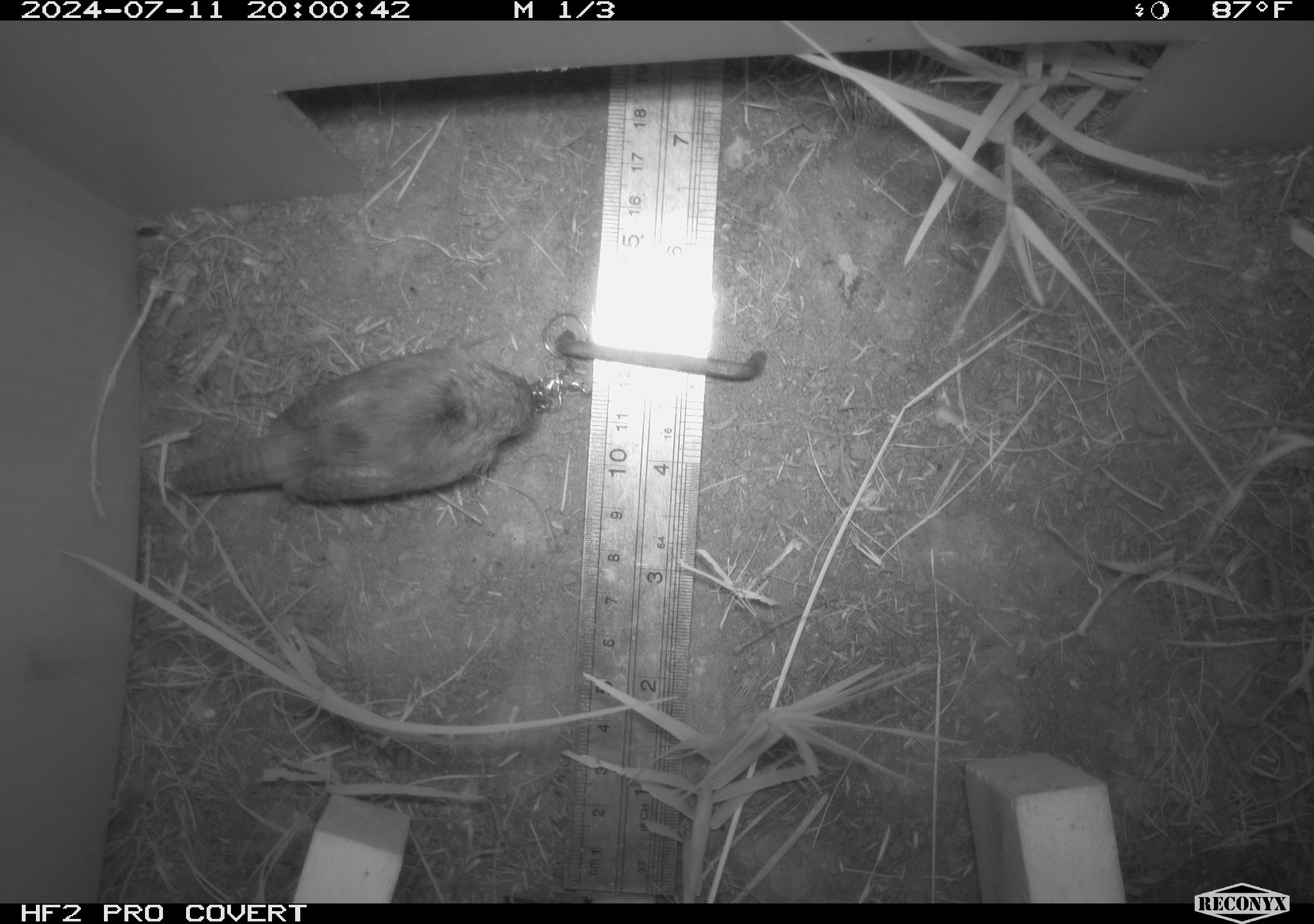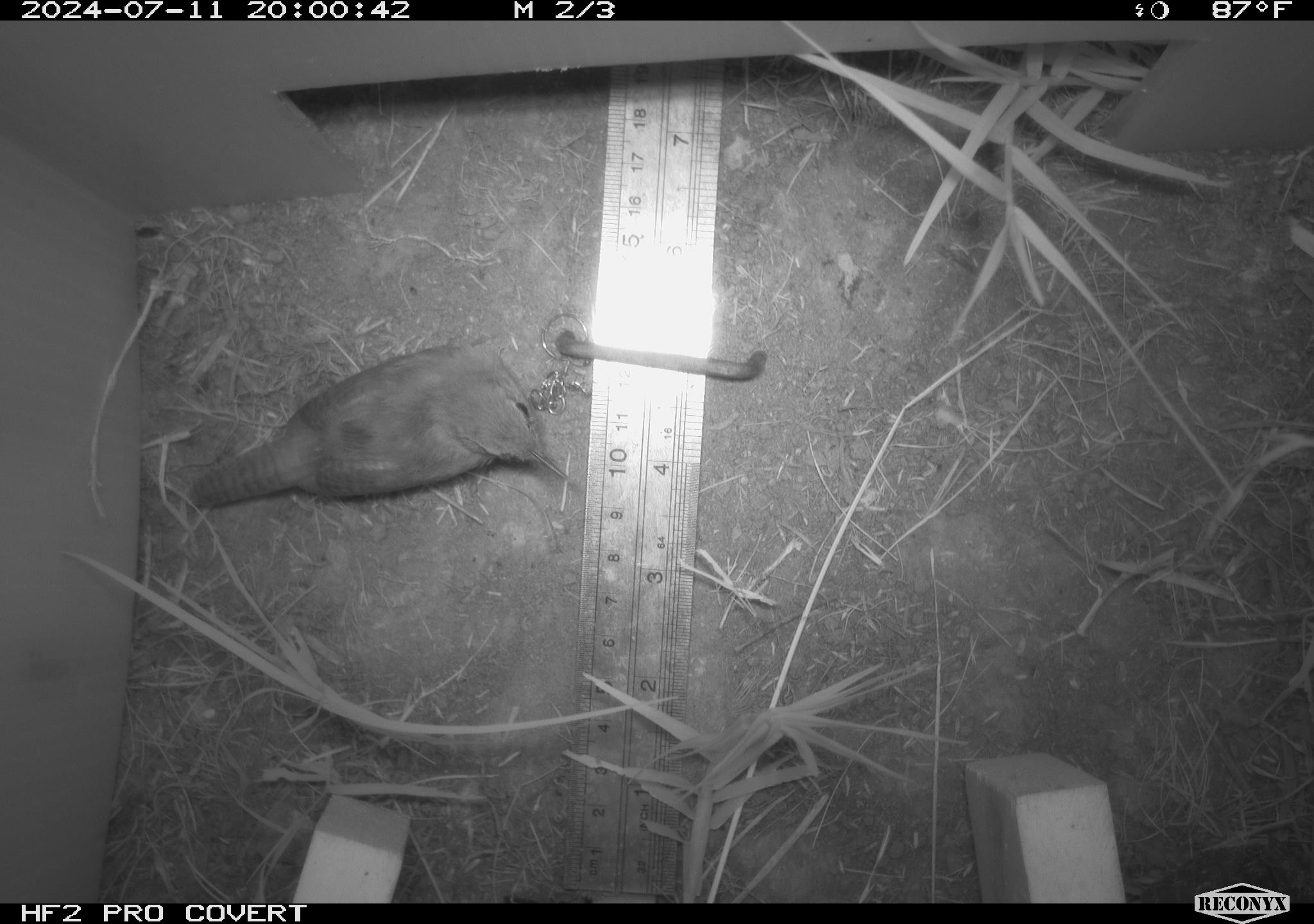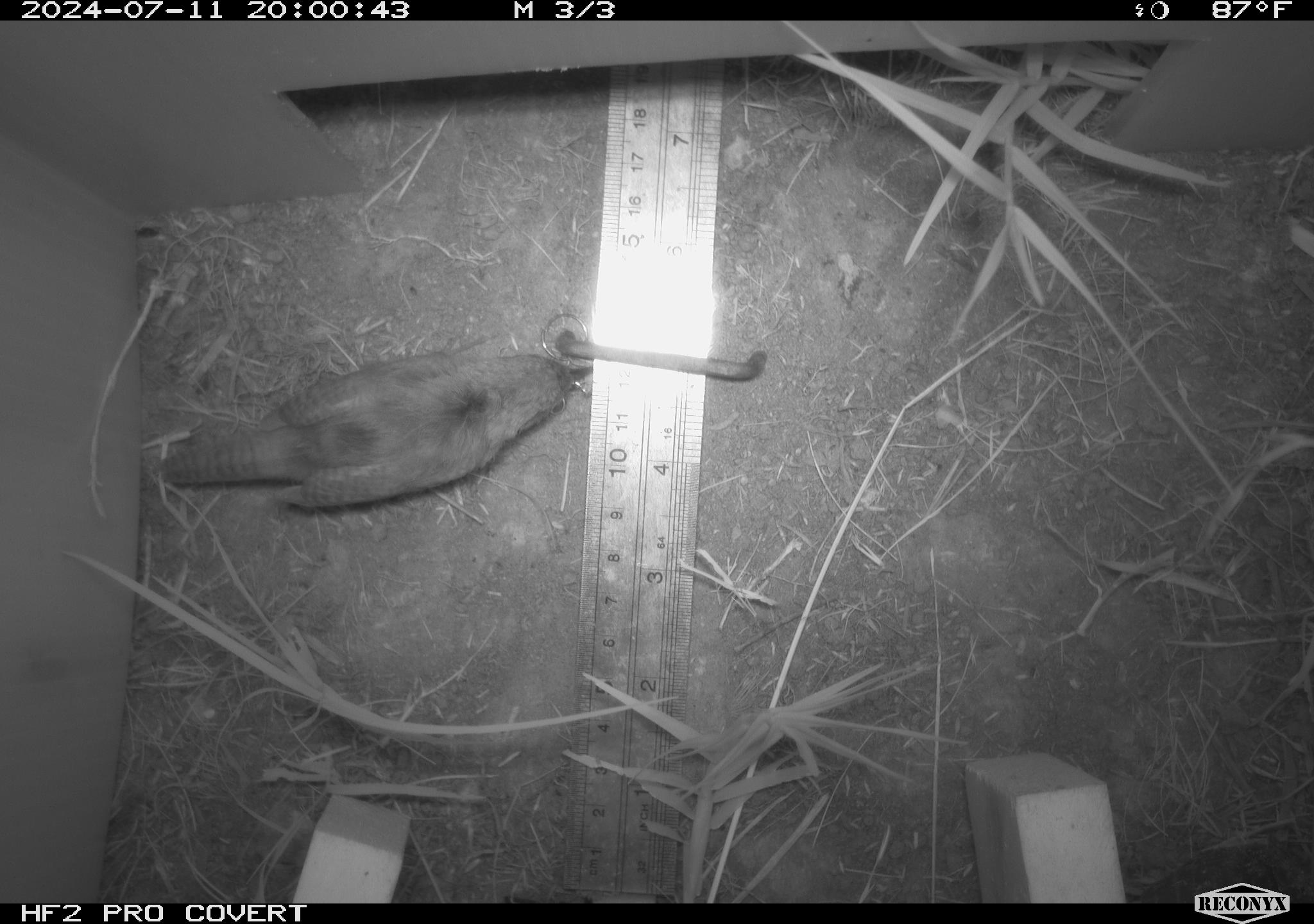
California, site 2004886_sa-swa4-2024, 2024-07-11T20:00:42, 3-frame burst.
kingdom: Animalia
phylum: Chordata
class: Aves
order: Passeriformes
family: Troglodytidae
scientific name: Troglodytidae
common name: wren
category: troglodytidae family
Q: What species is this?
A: Troglodytidae family (wren) (Troglodytidae).